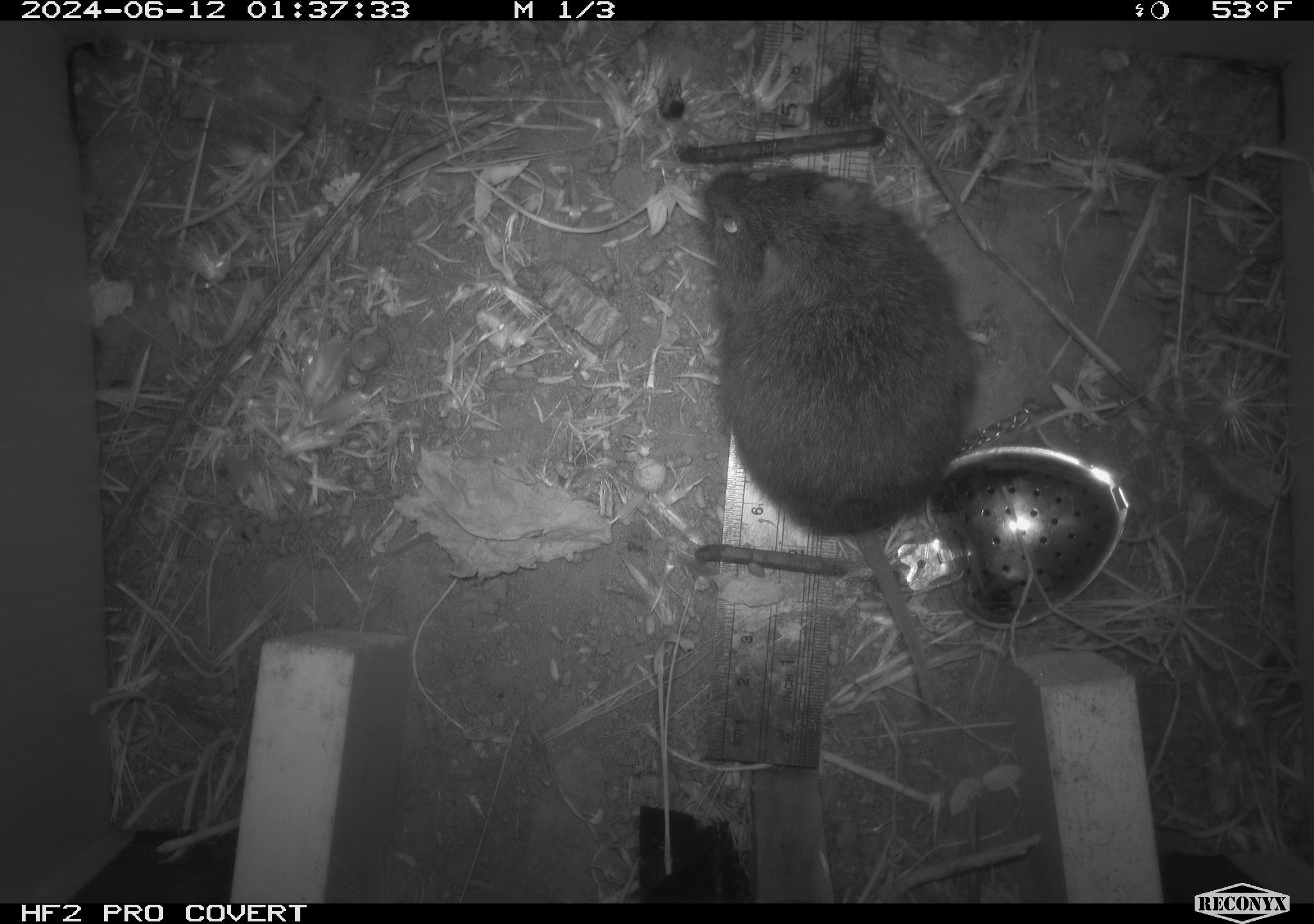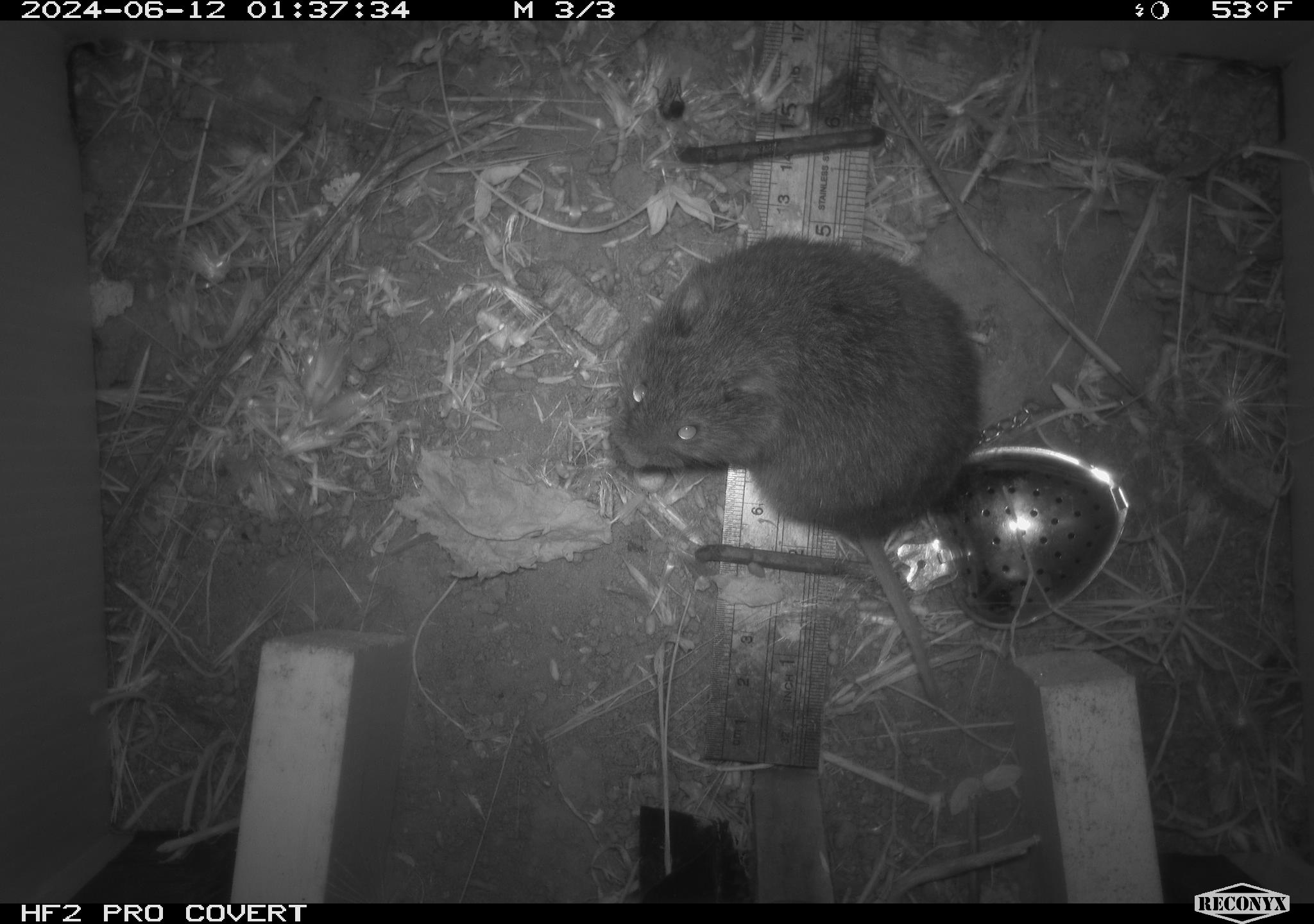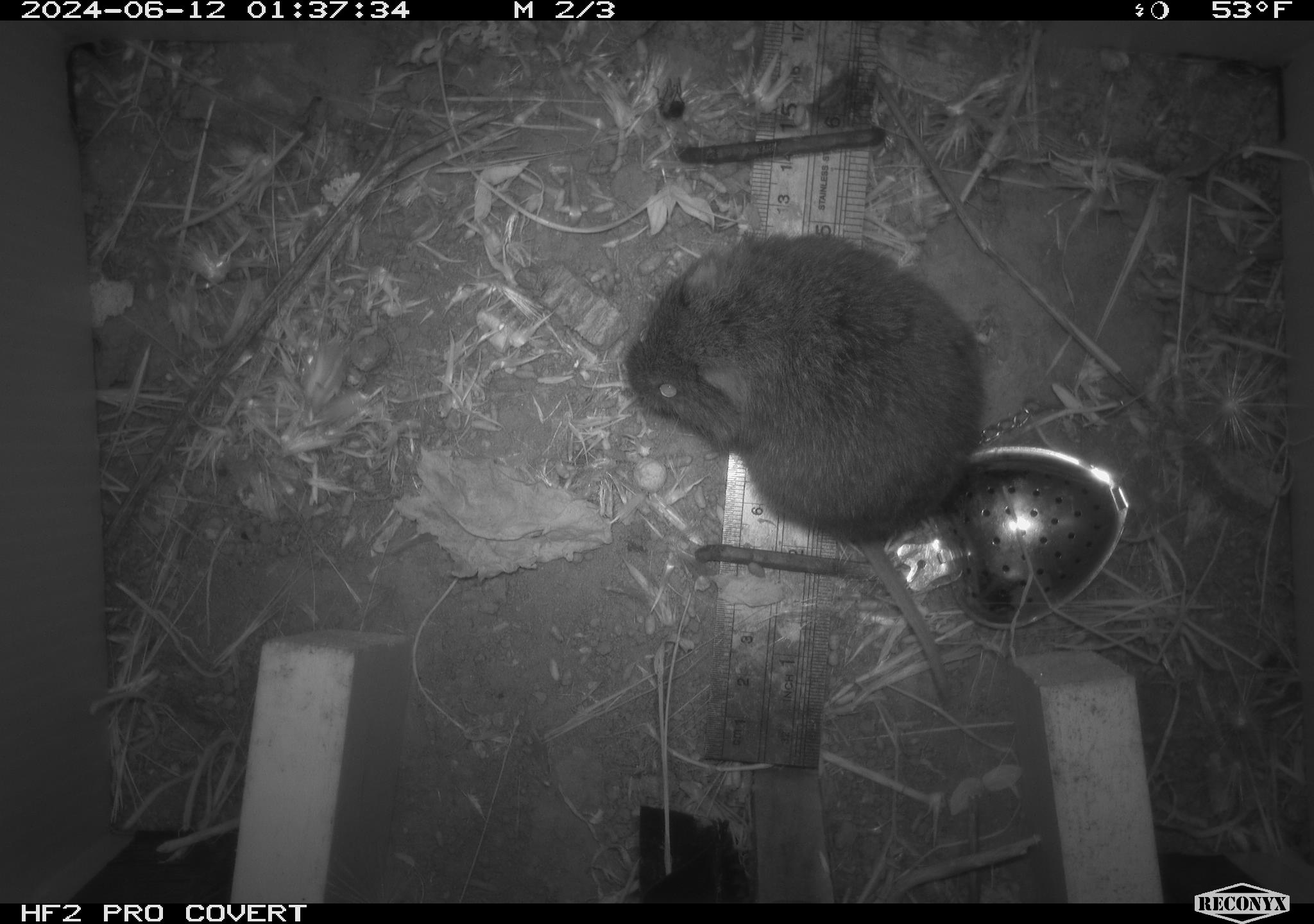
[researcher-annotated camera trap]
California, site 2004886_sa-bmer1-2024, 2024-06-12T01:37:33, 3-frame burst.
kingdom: Animalia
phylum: Chordata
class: Mammalia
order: Rodentia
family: Cricetidae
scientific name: Cricetidae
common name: hamsters, voles, lemmings, and allies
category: cricetidae family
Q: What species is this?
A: Cricetidae family (hamsters, voles, lemmings, and allies) (Cricetidae).